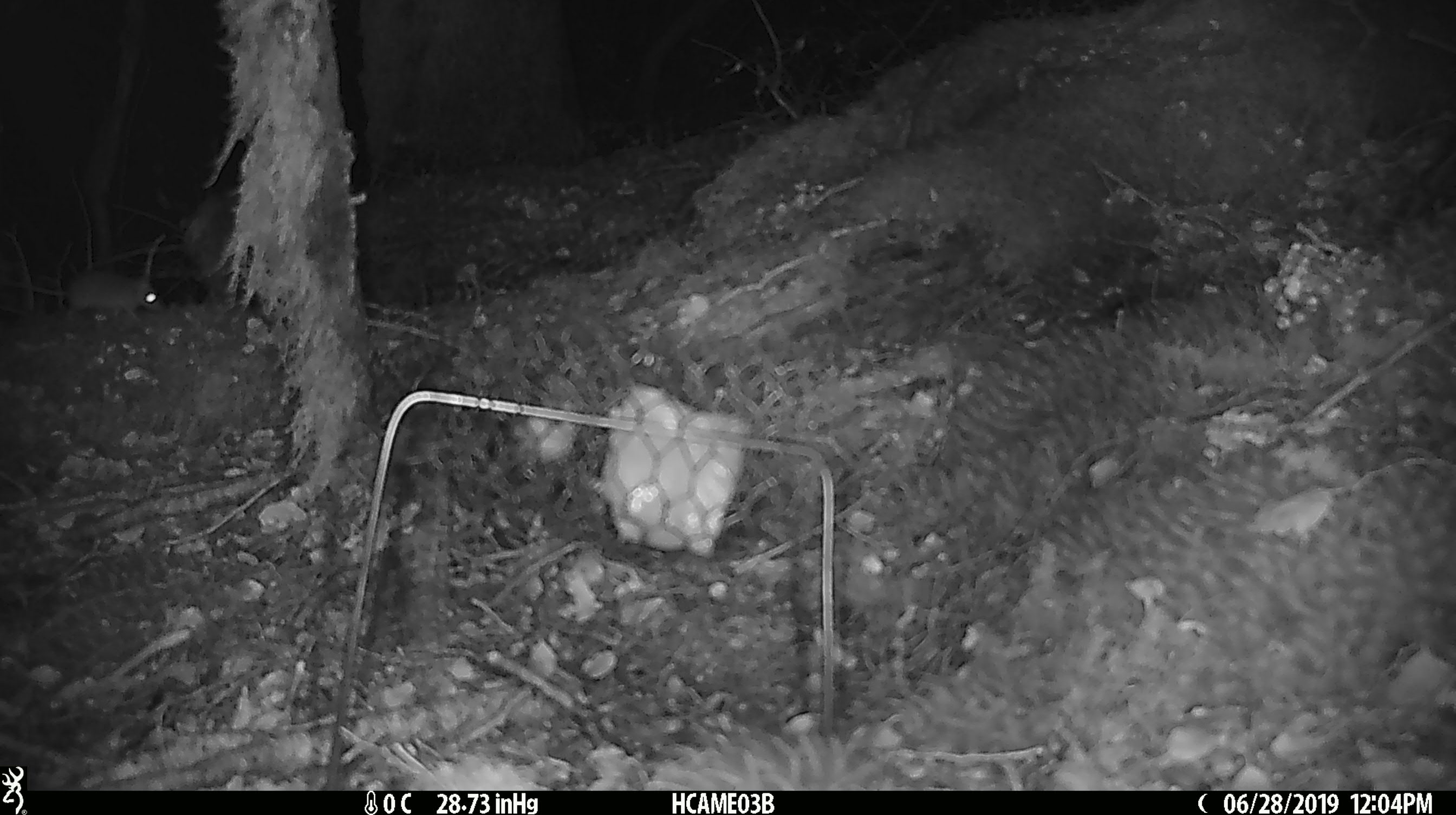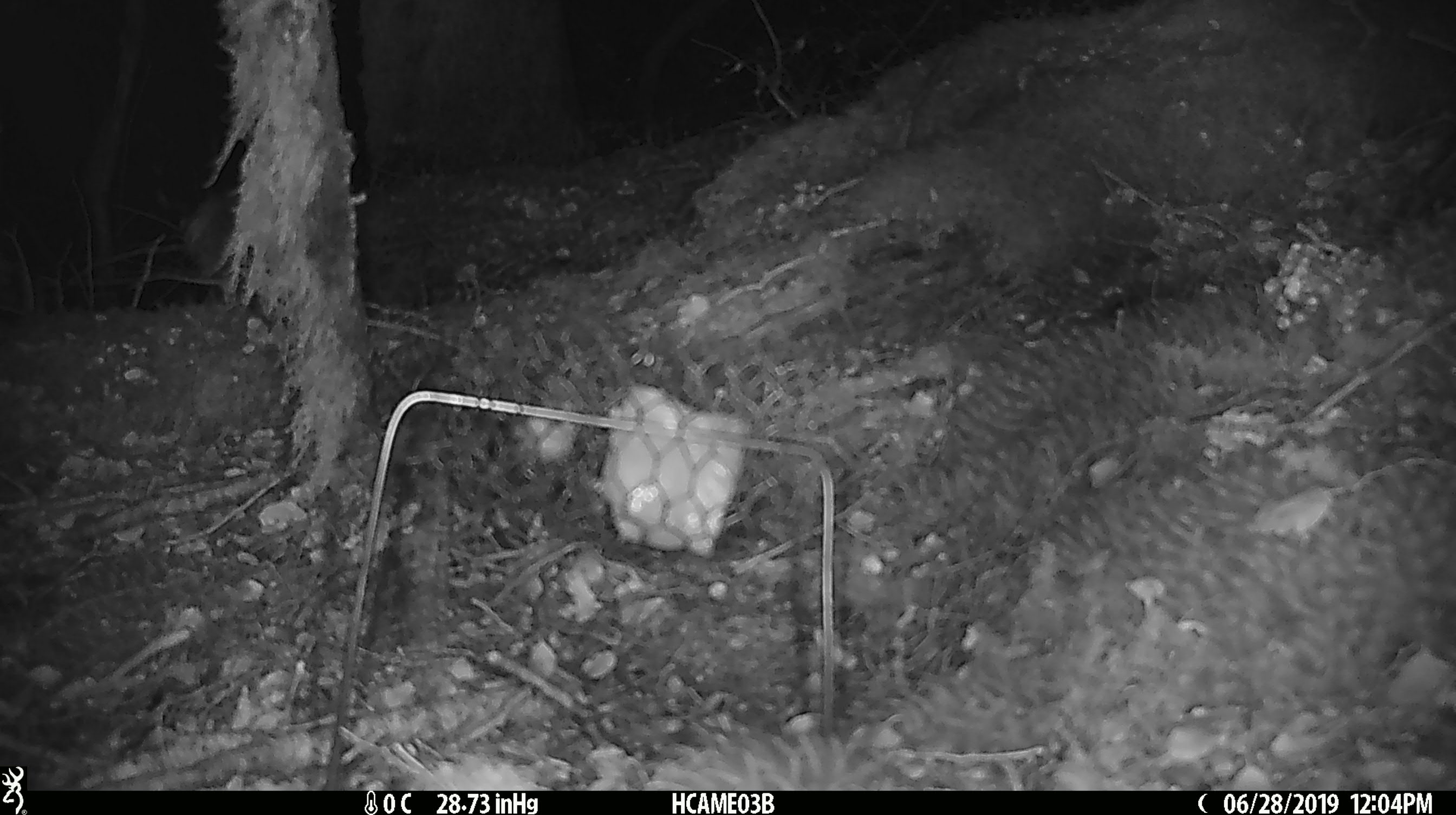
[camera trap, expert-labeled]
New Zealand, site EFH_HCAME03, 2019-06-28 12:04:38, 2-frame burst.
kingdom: Animalia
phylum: Chordata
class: Mammalia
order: Rodentia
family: Muridae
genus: Mus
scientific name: Mus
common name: mouse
Mouse (Mus).